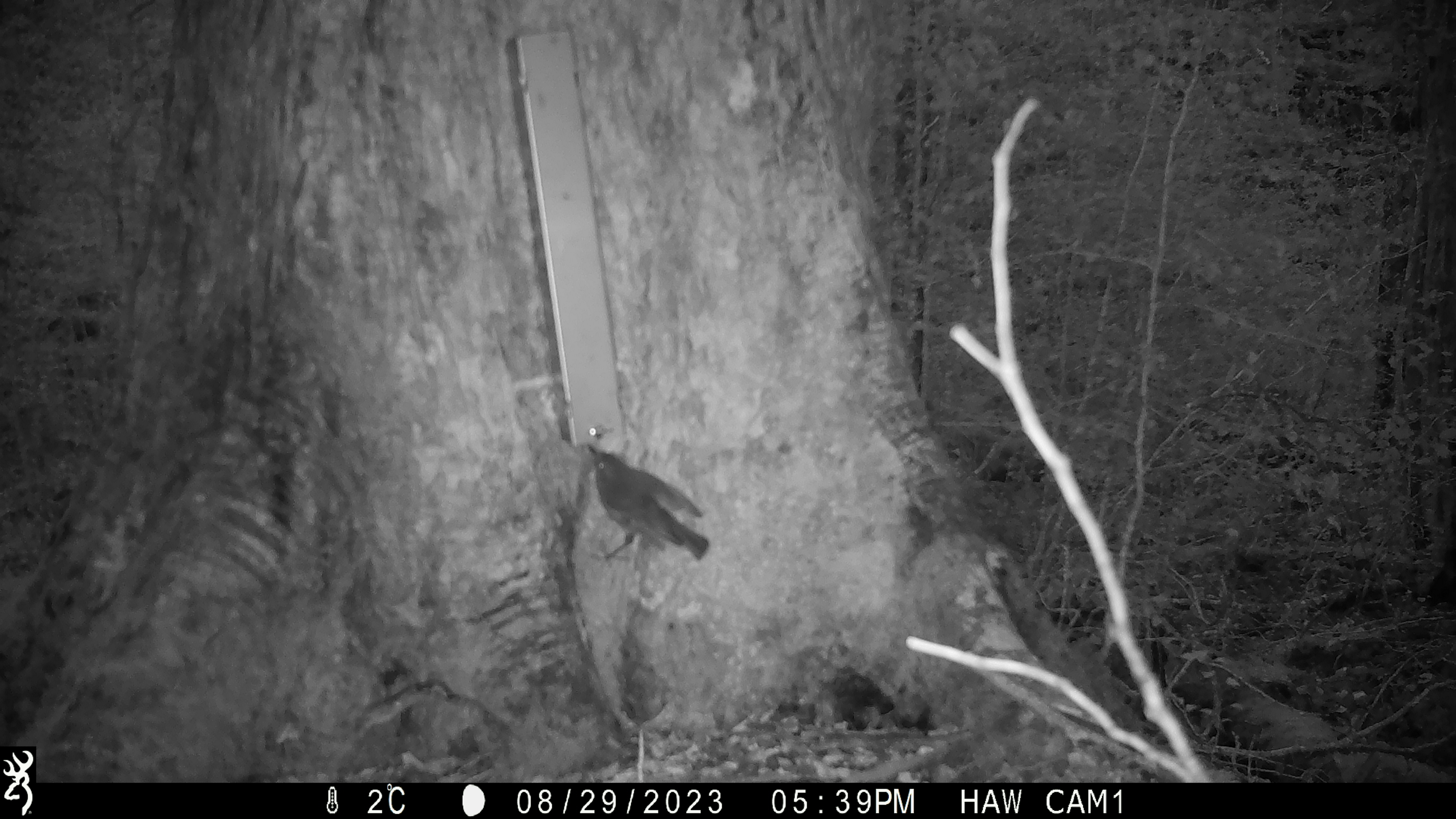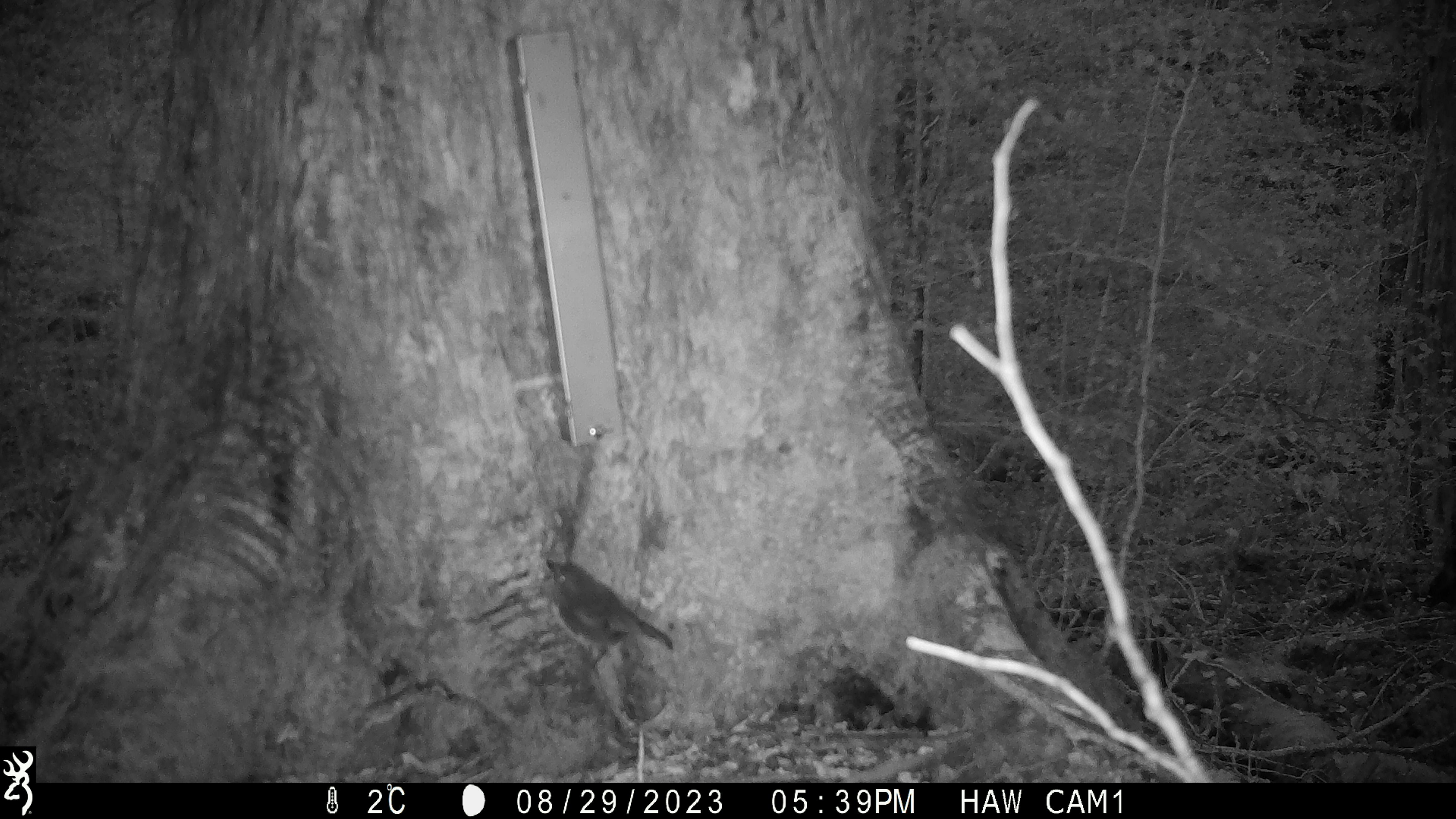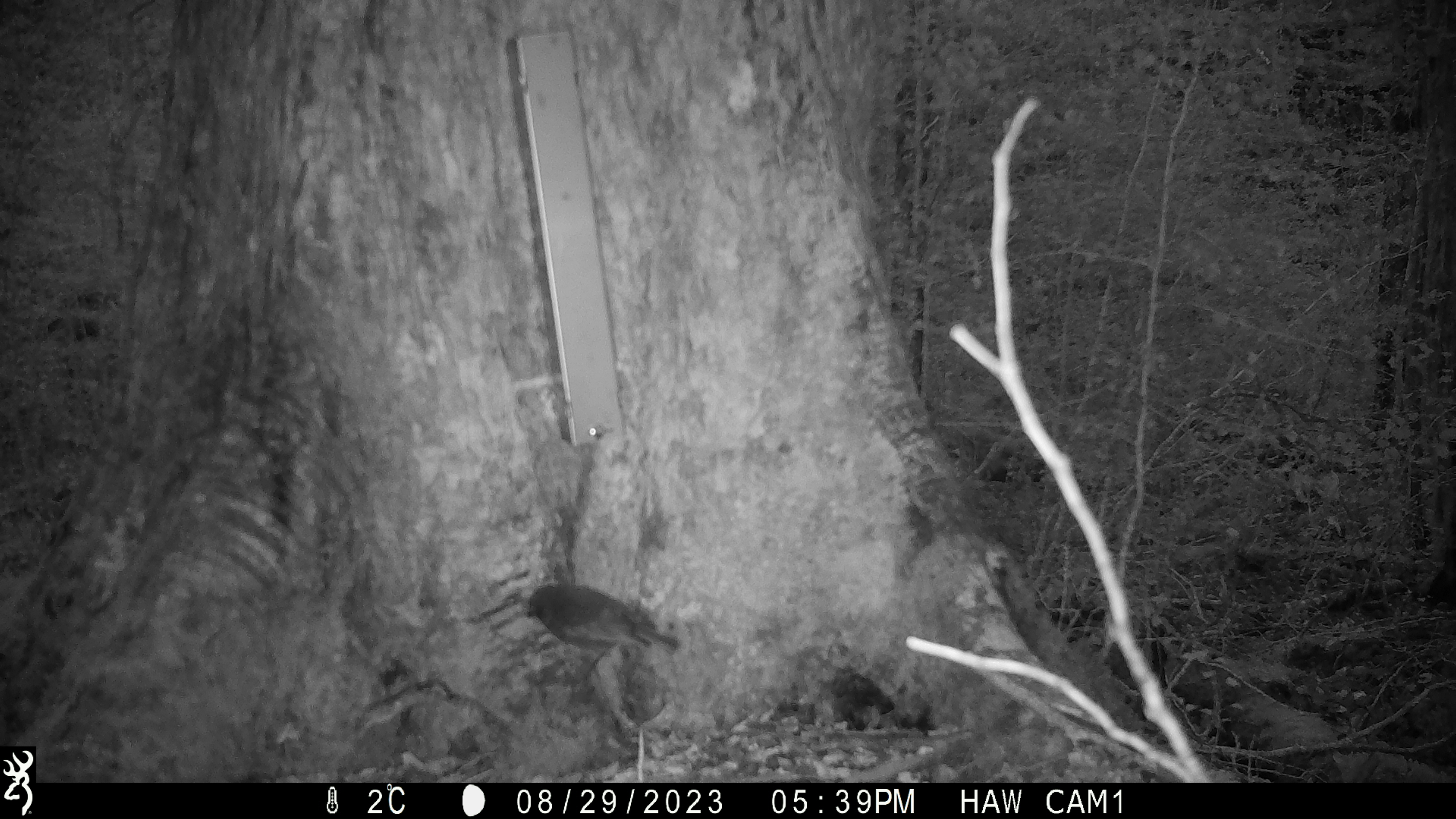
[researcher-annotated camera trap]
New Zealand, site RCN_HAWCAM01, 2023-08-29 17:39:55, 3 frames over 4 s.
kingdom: Animalia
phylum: Chordata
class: Aves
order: Passeriformes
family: Petroicidae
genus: Petroica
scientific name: Petroica australis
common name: new zealand robin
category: robin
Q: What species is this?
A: Robin (new zealand robin) (Petroica australis).